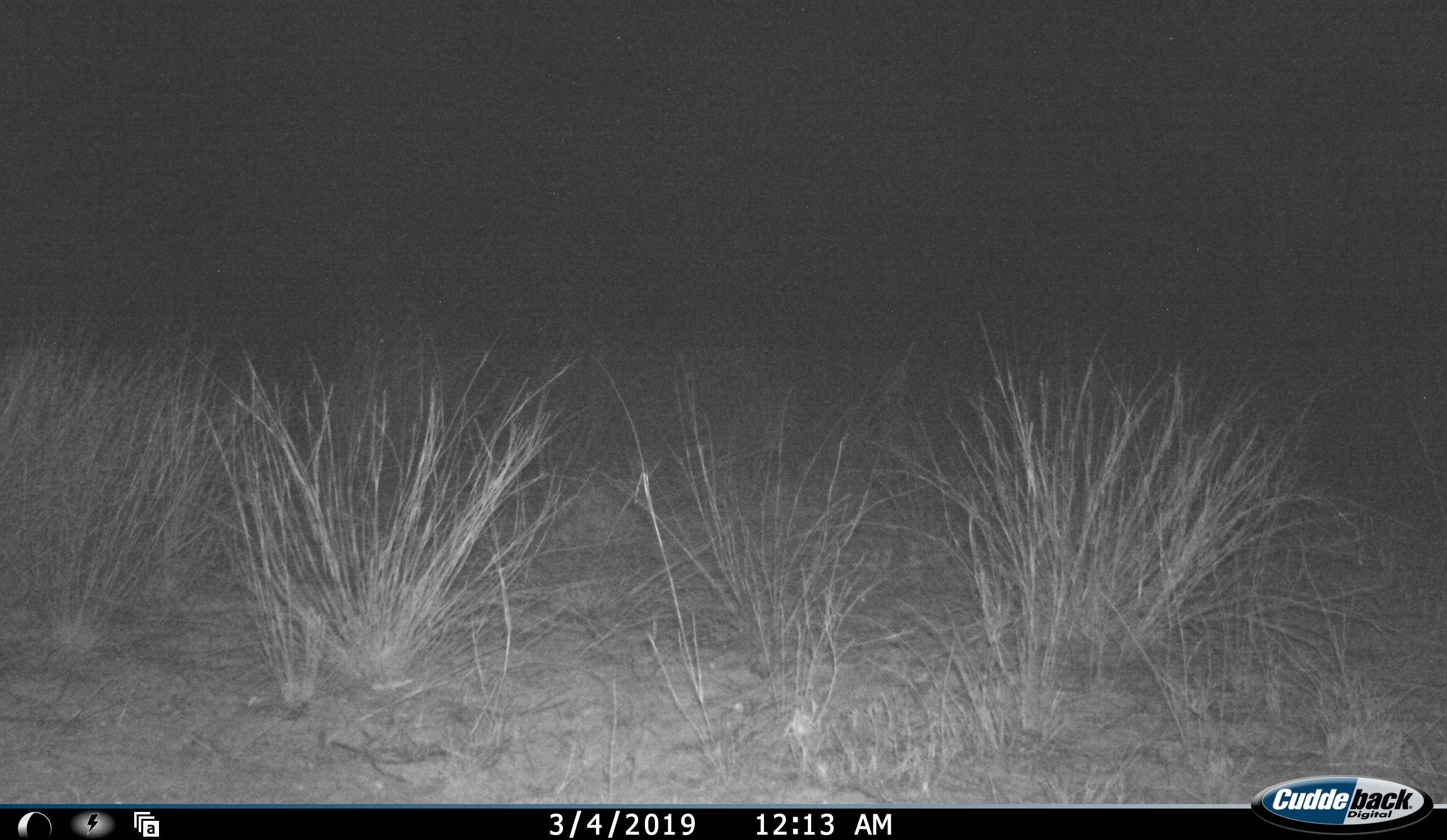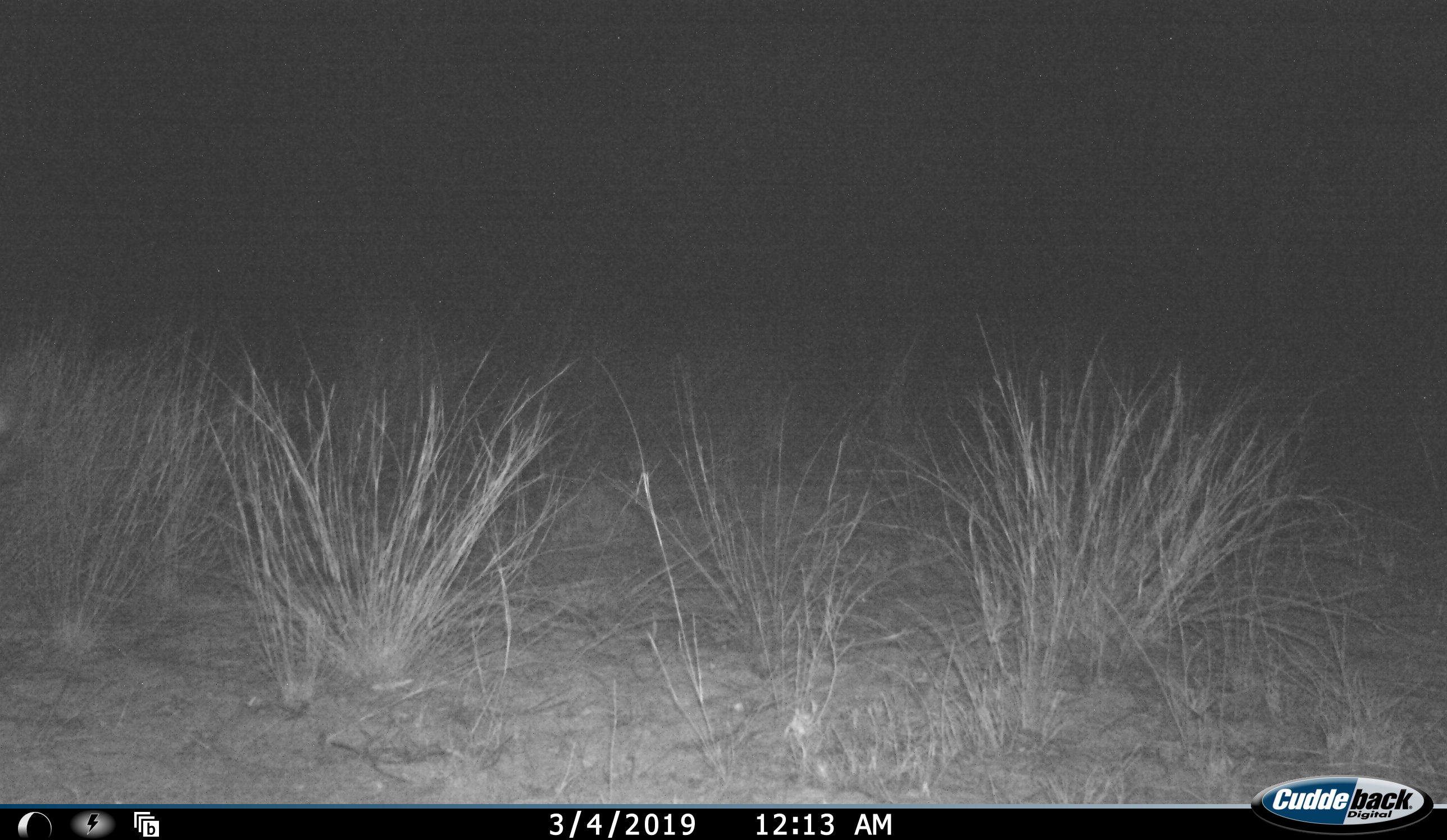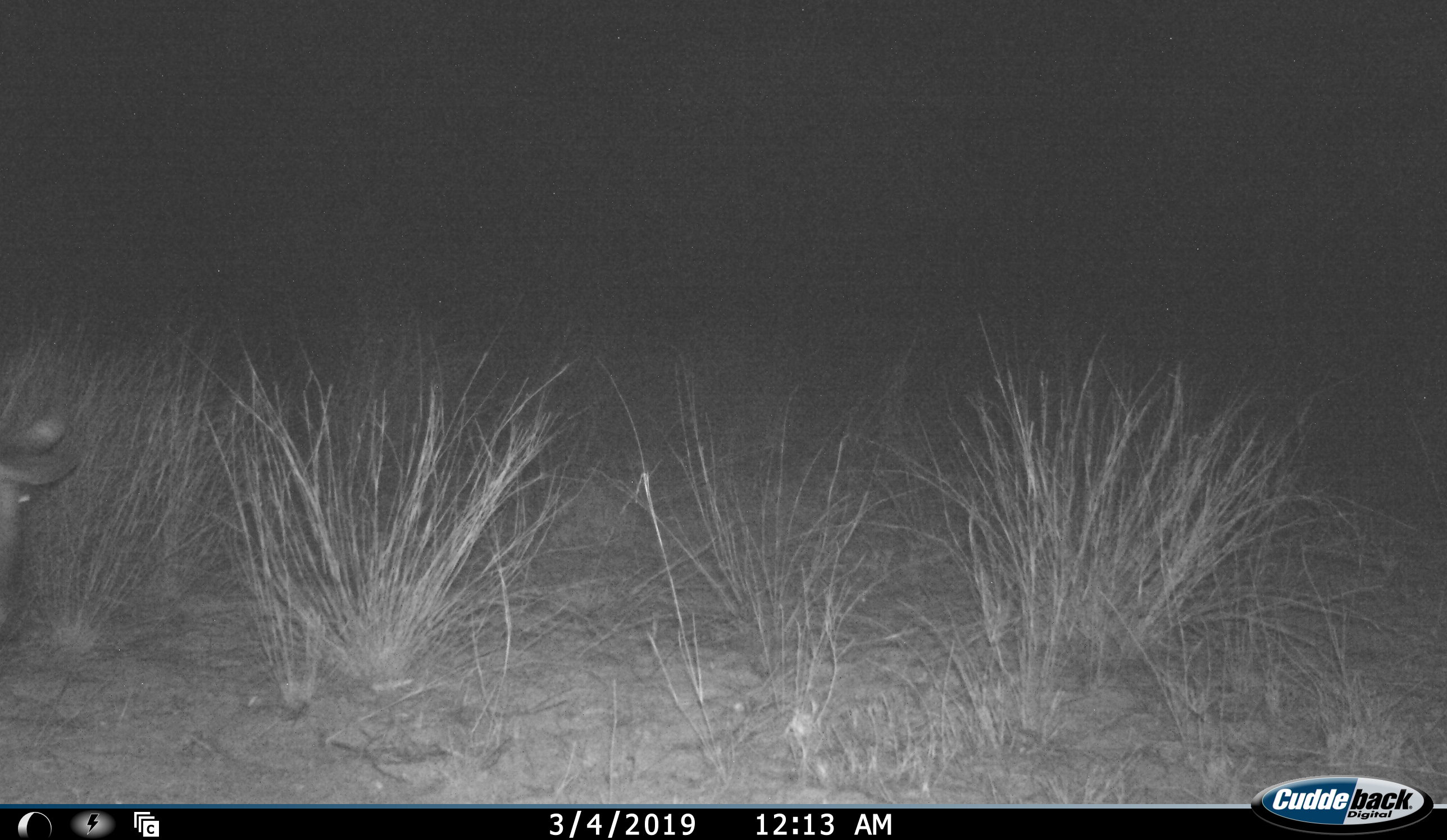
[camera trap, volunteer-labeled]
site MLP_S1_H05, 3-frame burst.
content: unidentified animal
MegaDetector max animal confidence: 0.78